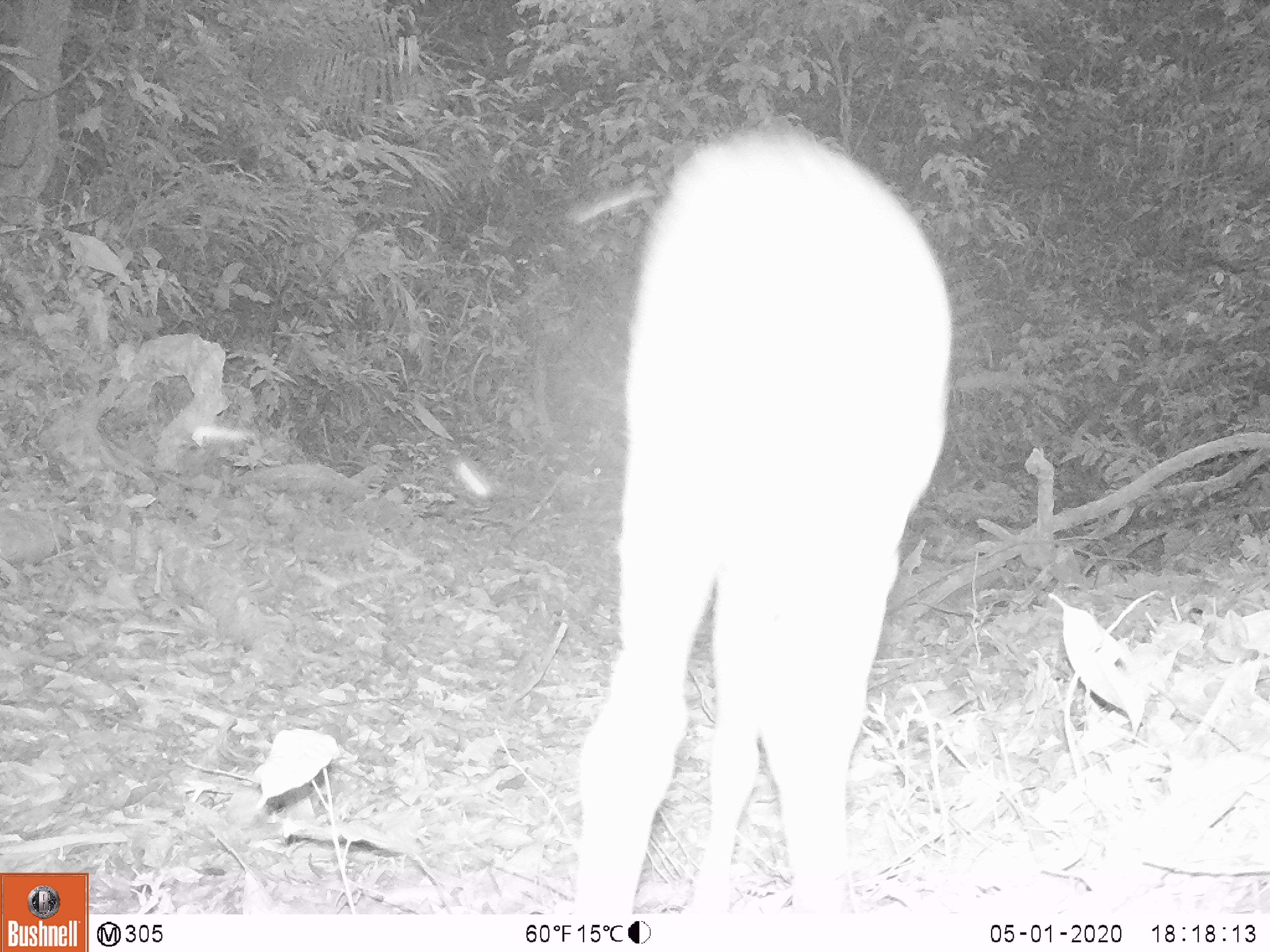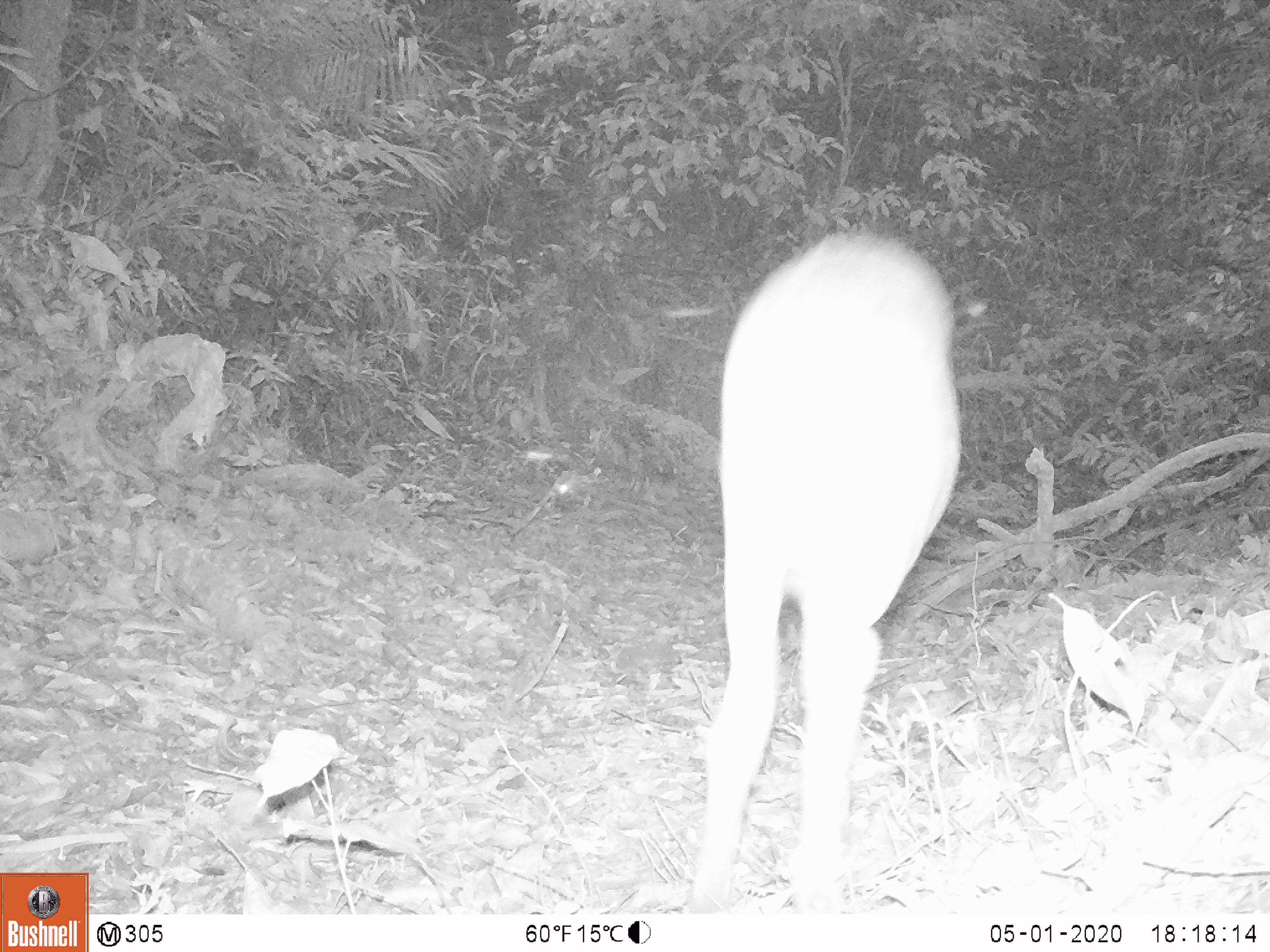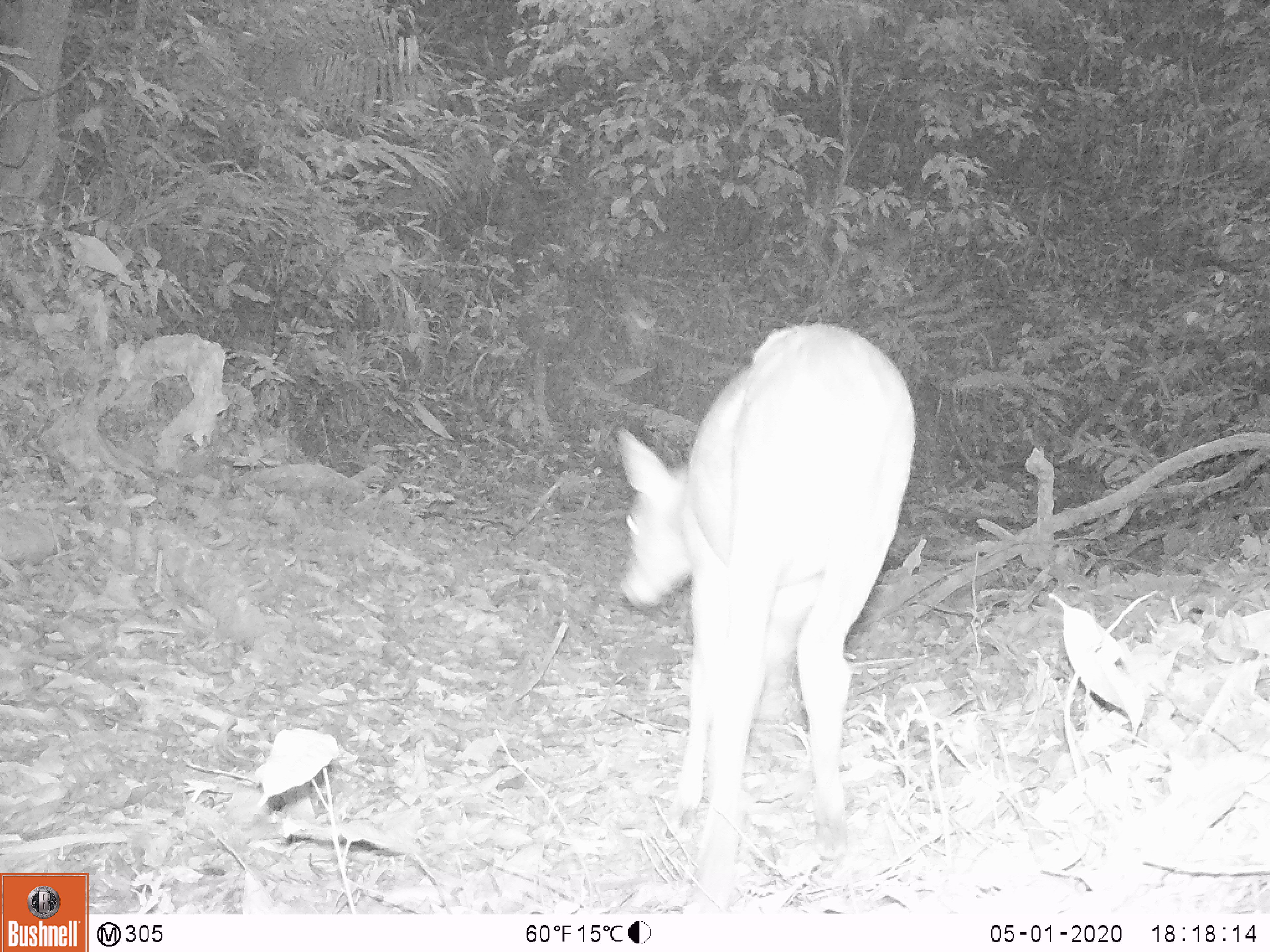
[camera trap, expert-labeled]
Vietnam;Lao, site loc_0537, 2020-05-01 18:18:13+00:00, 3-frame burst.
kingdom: Animalia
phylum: Chordata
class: Mammalia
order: Artiodactyla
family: Cervidae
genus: Muntiacus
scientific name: Muntiacus vuquangensis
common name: large-antlered muntjac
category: large antlered muntjac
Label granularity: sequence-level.